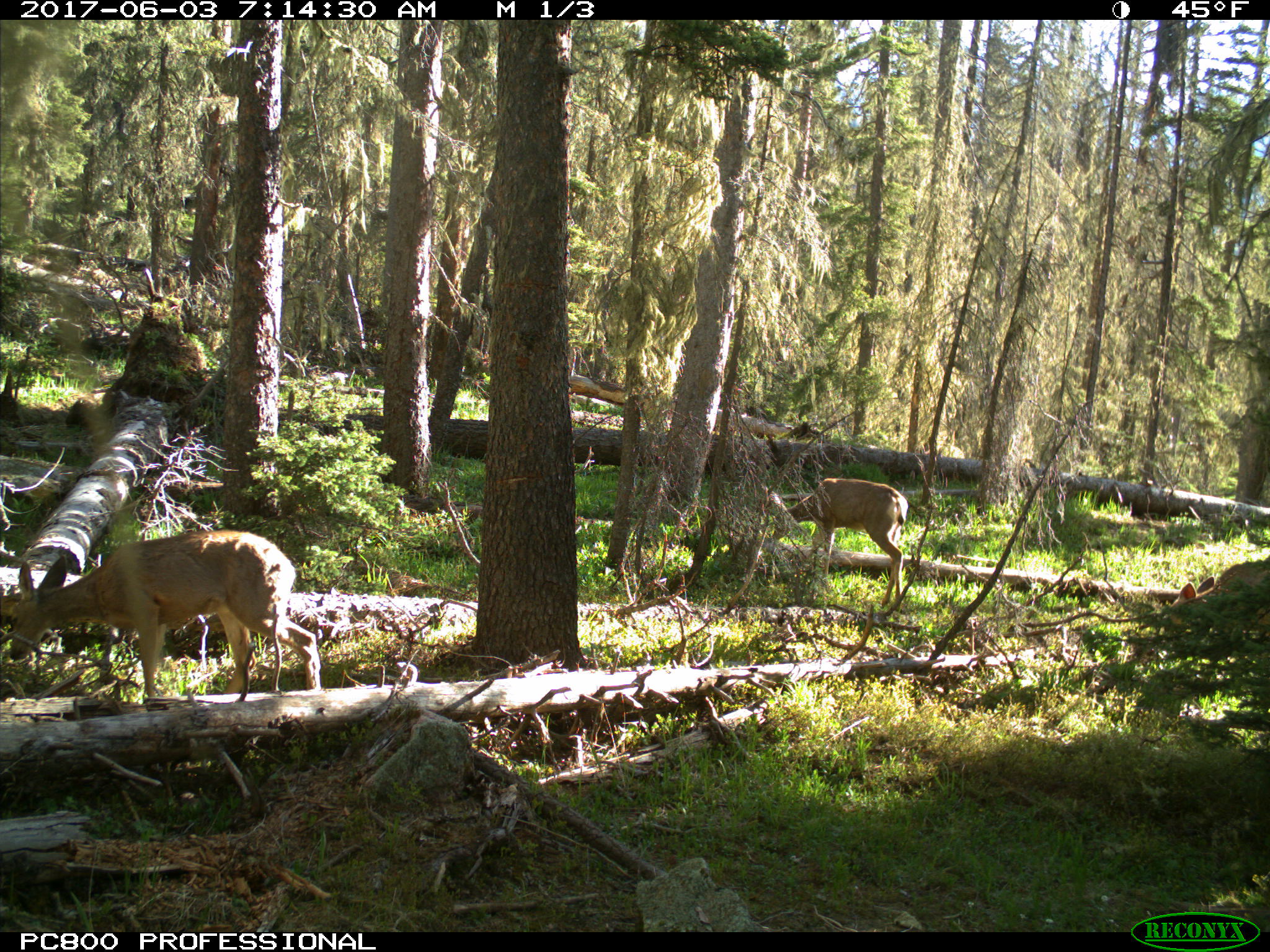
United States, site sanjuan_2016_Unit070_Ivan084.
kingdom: Animalia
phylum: Chordata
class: Mammalia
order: Artiodactyla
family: Cervidae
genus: Odocoileus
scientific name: Odocoileus hemionus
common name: mule deer